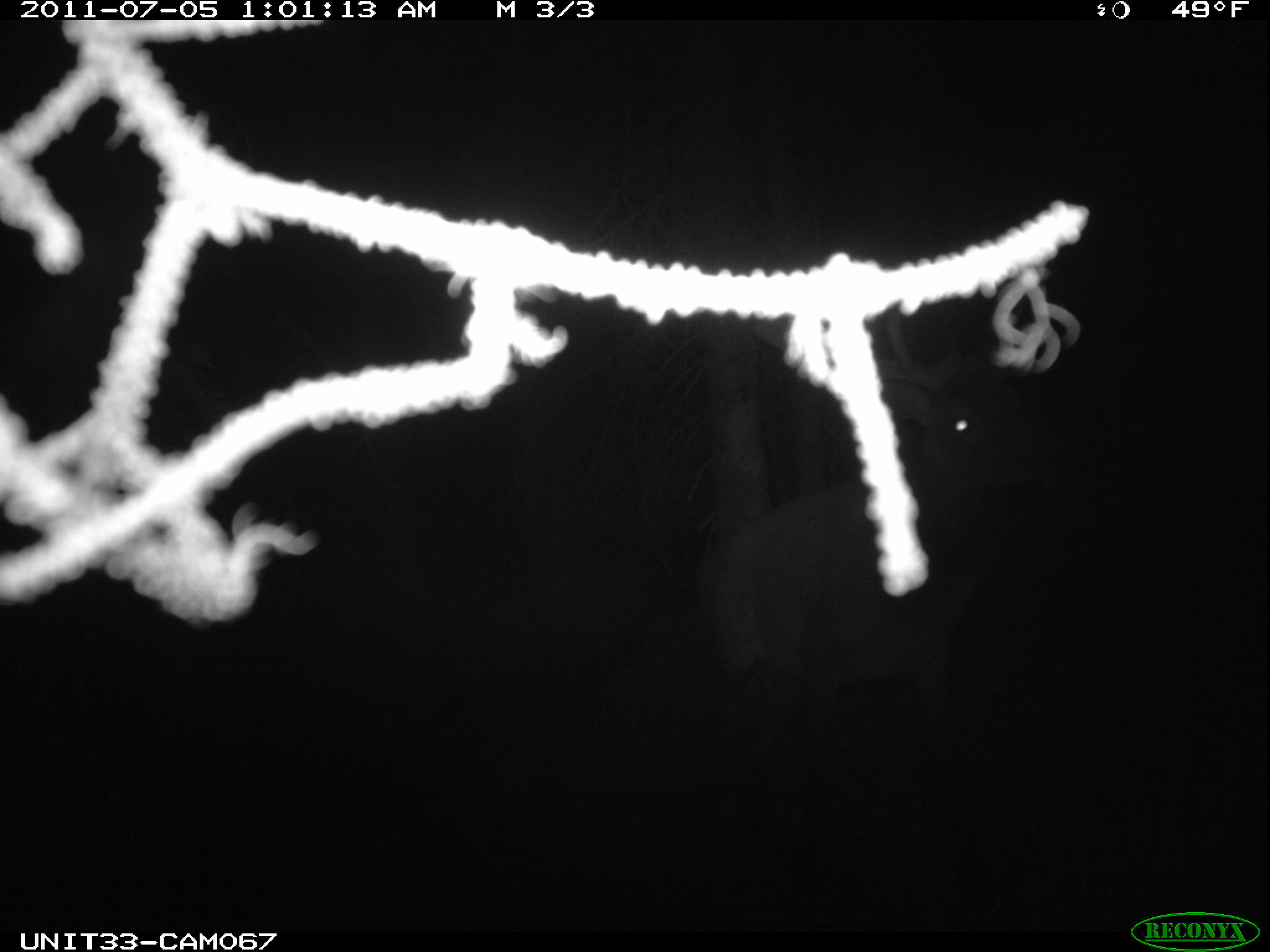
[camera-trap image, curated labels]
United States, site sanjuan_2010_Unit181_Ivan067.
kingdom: Animalia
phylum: Chordata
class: Mammalia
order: Artiodactyla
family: Cervidae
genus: Cervus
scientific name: Cervus elaphus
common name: red deer